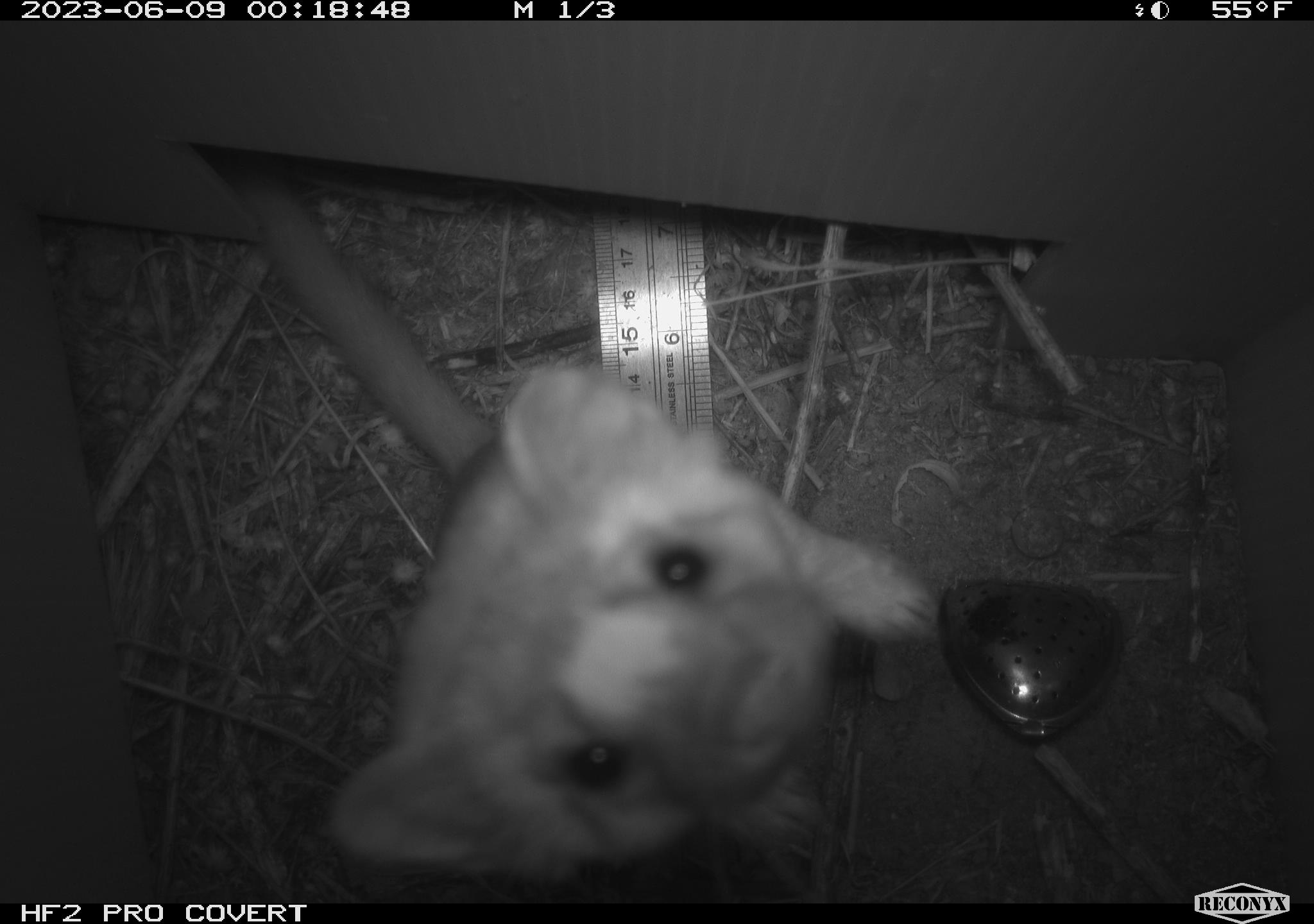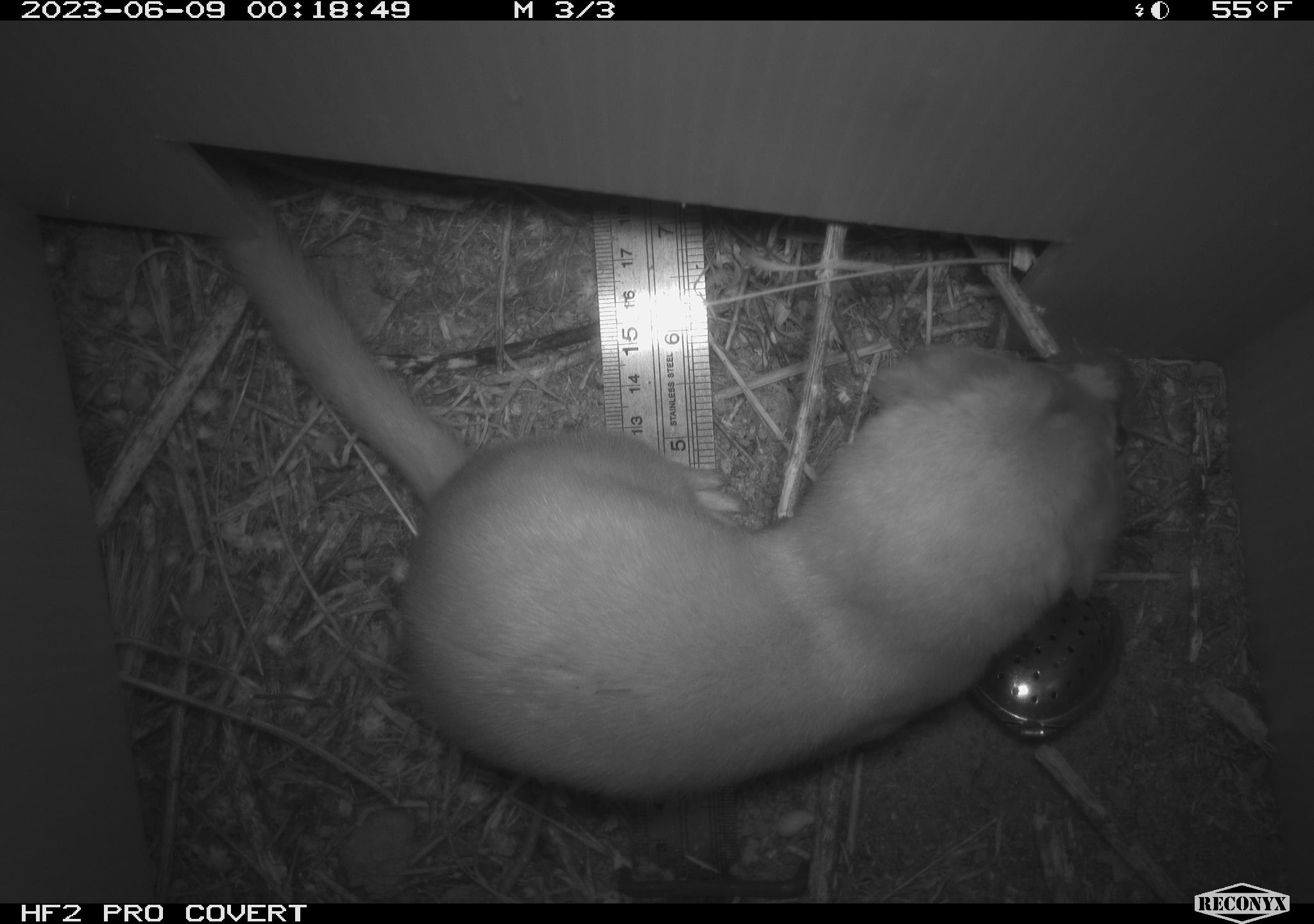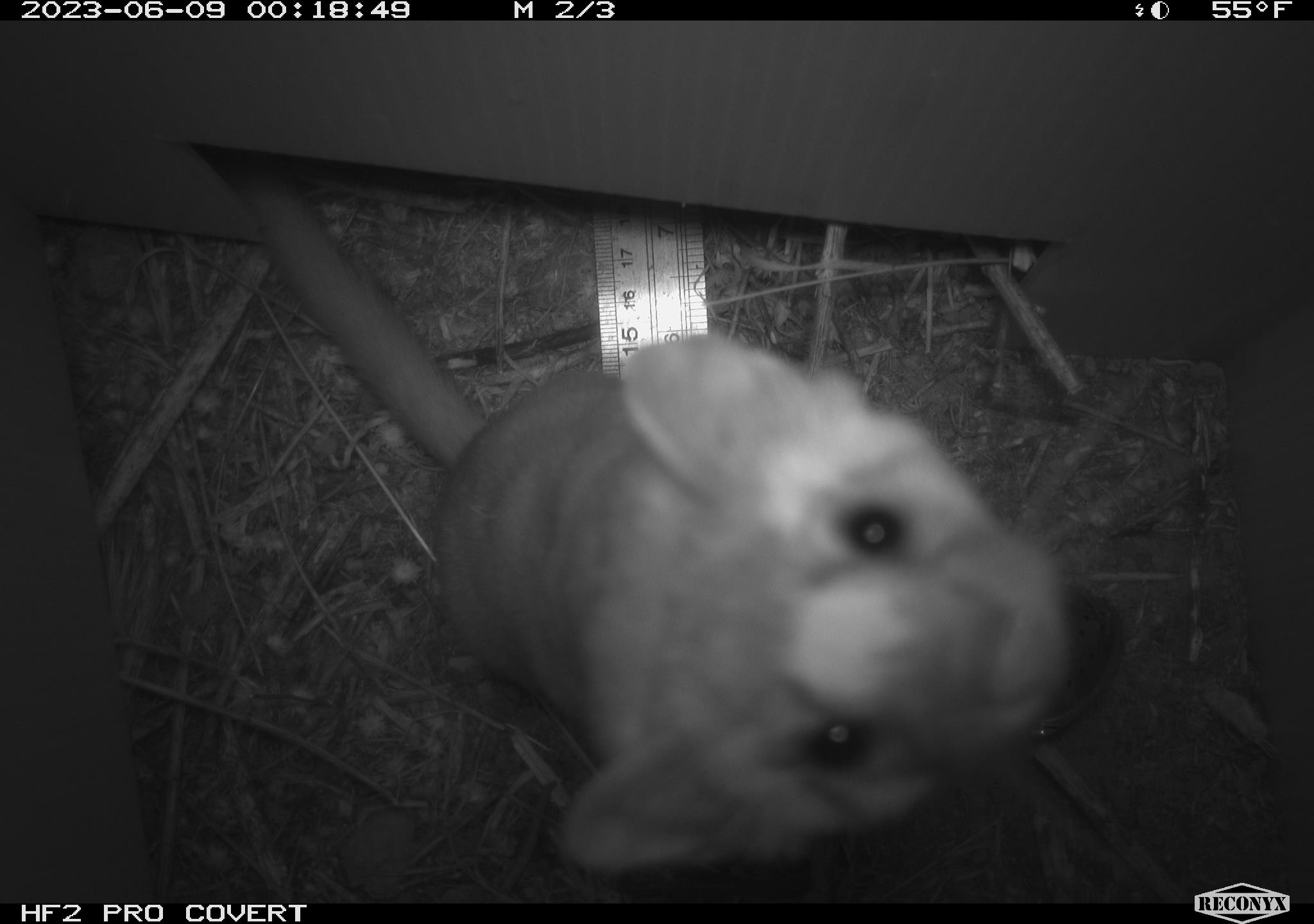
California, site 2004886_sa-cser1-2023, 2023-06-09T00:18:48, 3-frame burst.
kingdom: Animalia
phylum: Chordata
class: Mammalia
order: Carnivora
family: Mustelidae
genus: Neogale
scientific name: Neogale frenata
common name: long-tailed weasel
Long-tailed weasel (Neogale frenata).